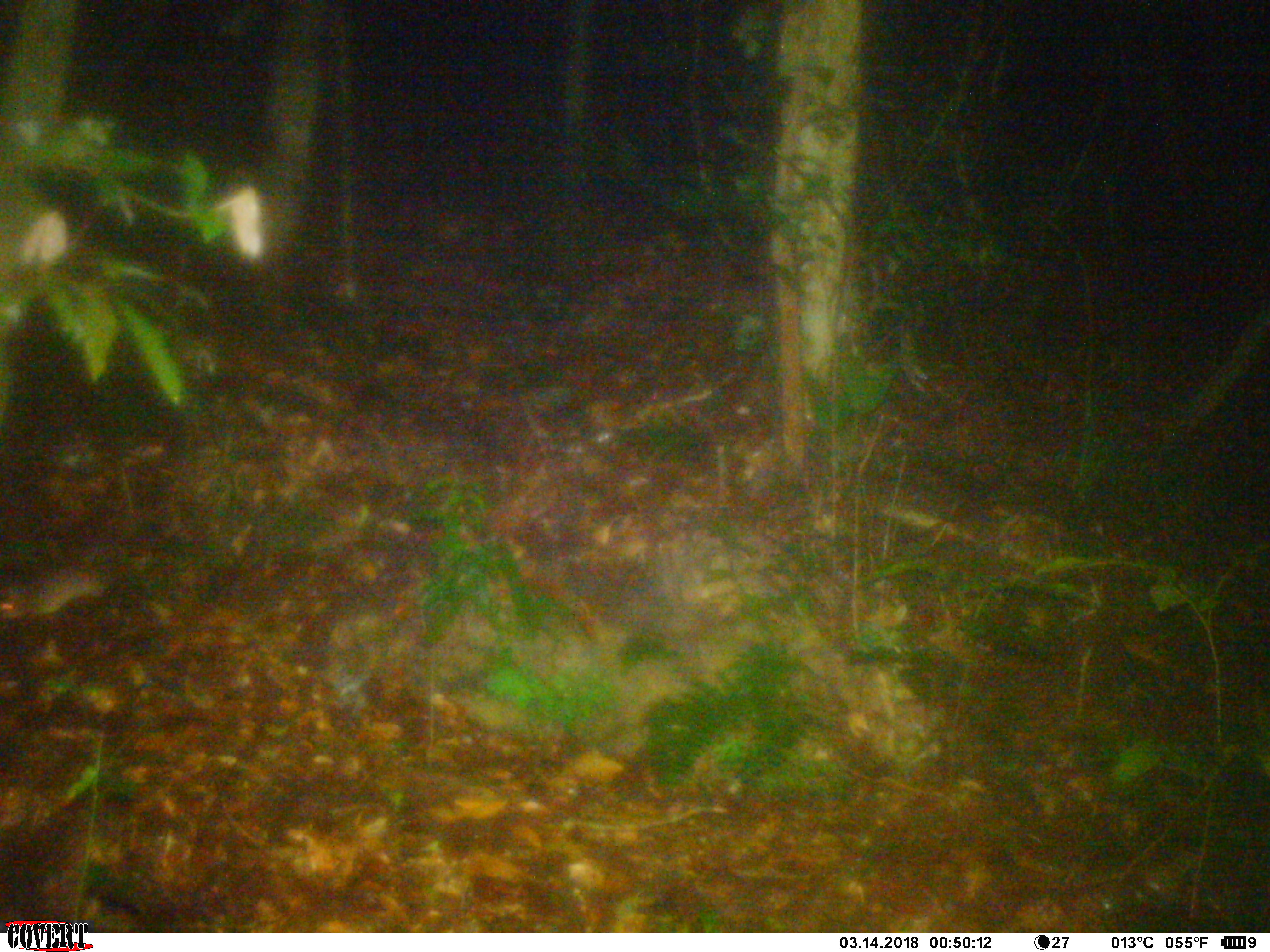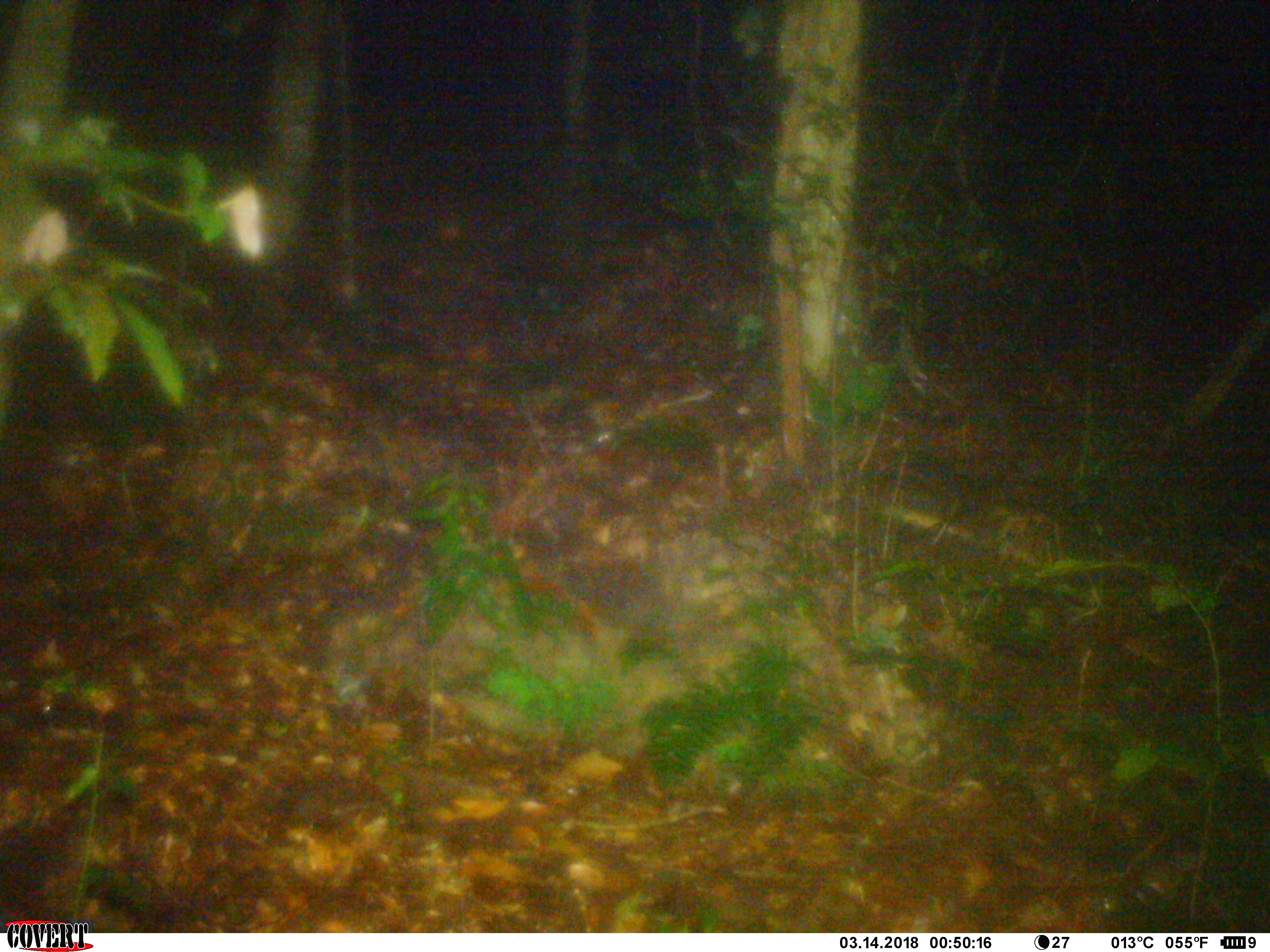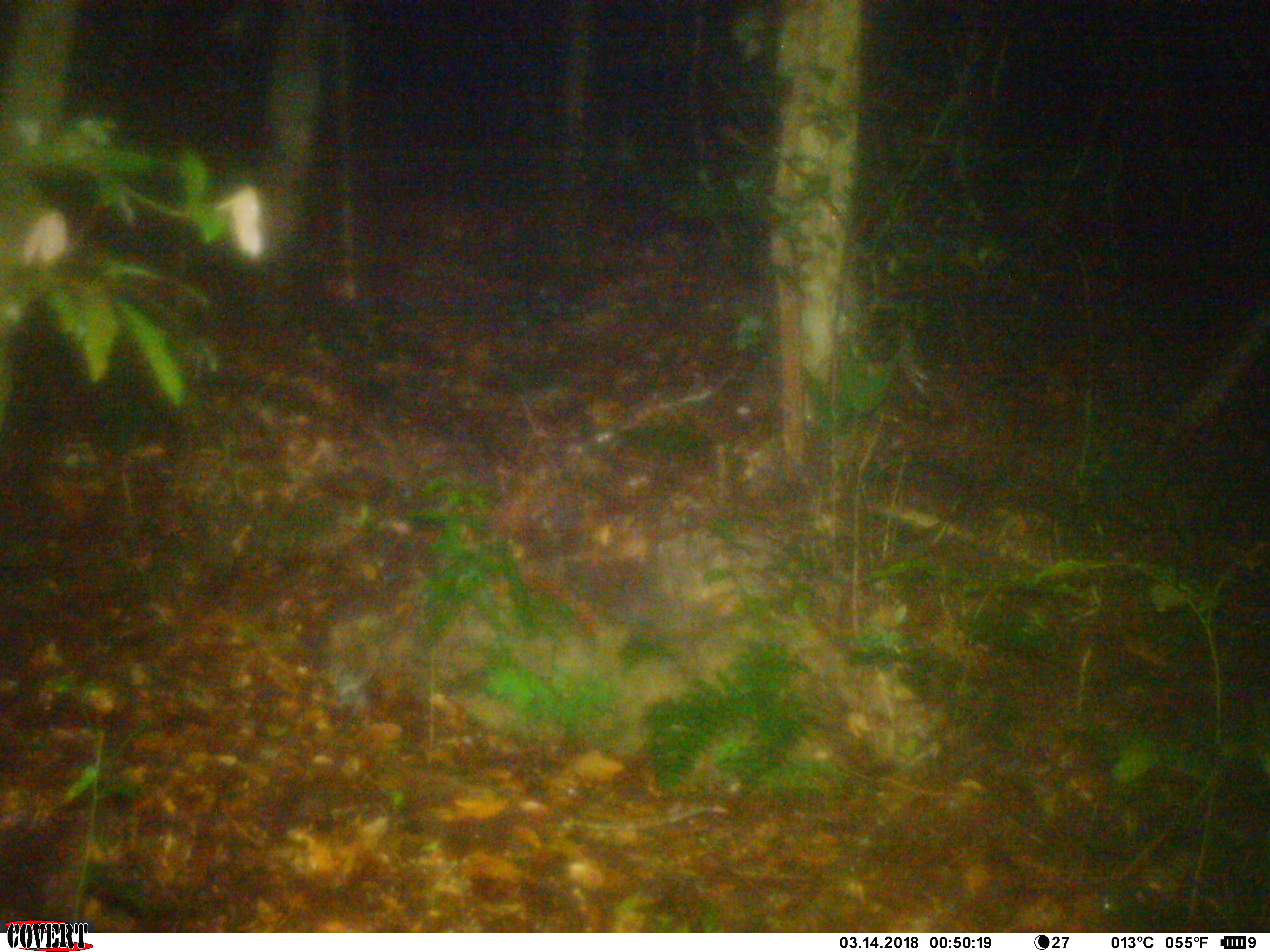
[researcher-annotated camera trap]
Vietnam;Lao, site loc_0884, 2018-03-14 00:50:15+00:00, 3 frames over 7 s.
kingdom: Animalia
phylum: Chordata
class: Mammalia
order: Rodentia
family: Muridae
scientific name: Muridae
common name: old-world mice and rats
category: unidentified murid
Unidentified murid (old-world mice and rats) (Muridae). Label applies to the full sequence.